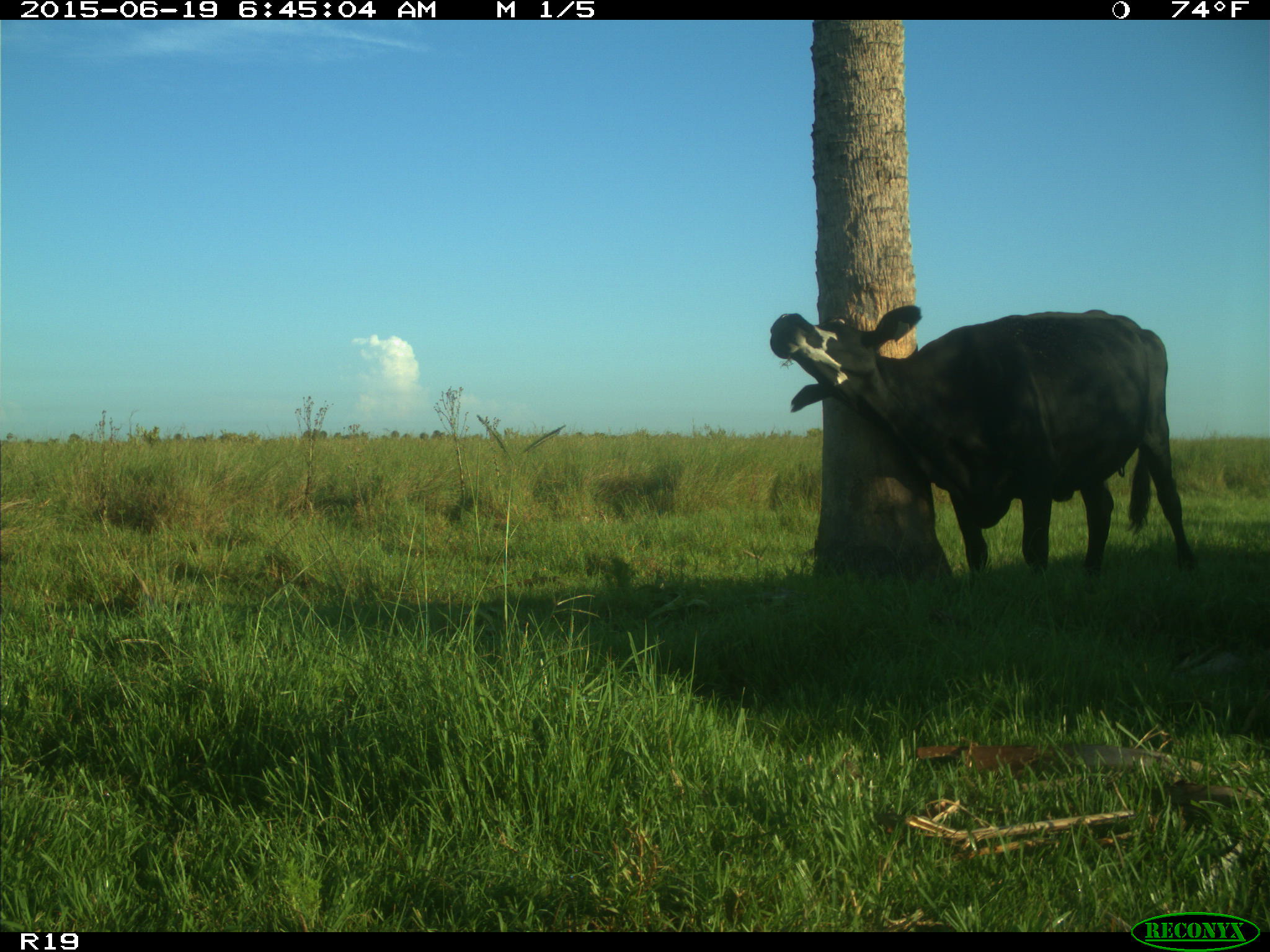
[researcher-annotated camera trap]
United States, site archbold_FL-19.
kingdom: Animalia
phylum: Chordata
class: Mammalia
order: Artiodactyla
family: Bovidae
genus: Bos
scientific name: Bos taurus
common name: domestic cow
Bos taurus (domestic cow).